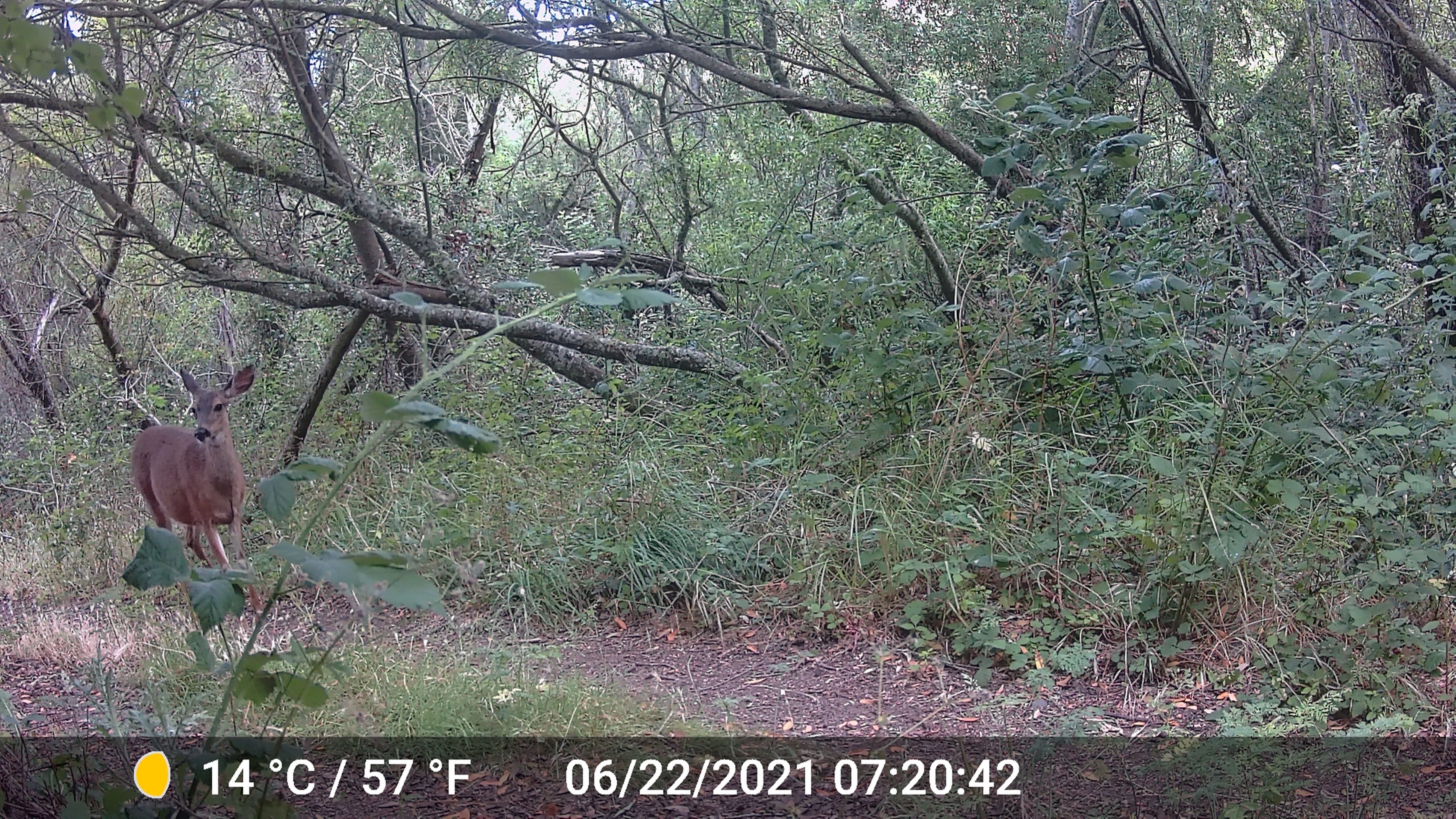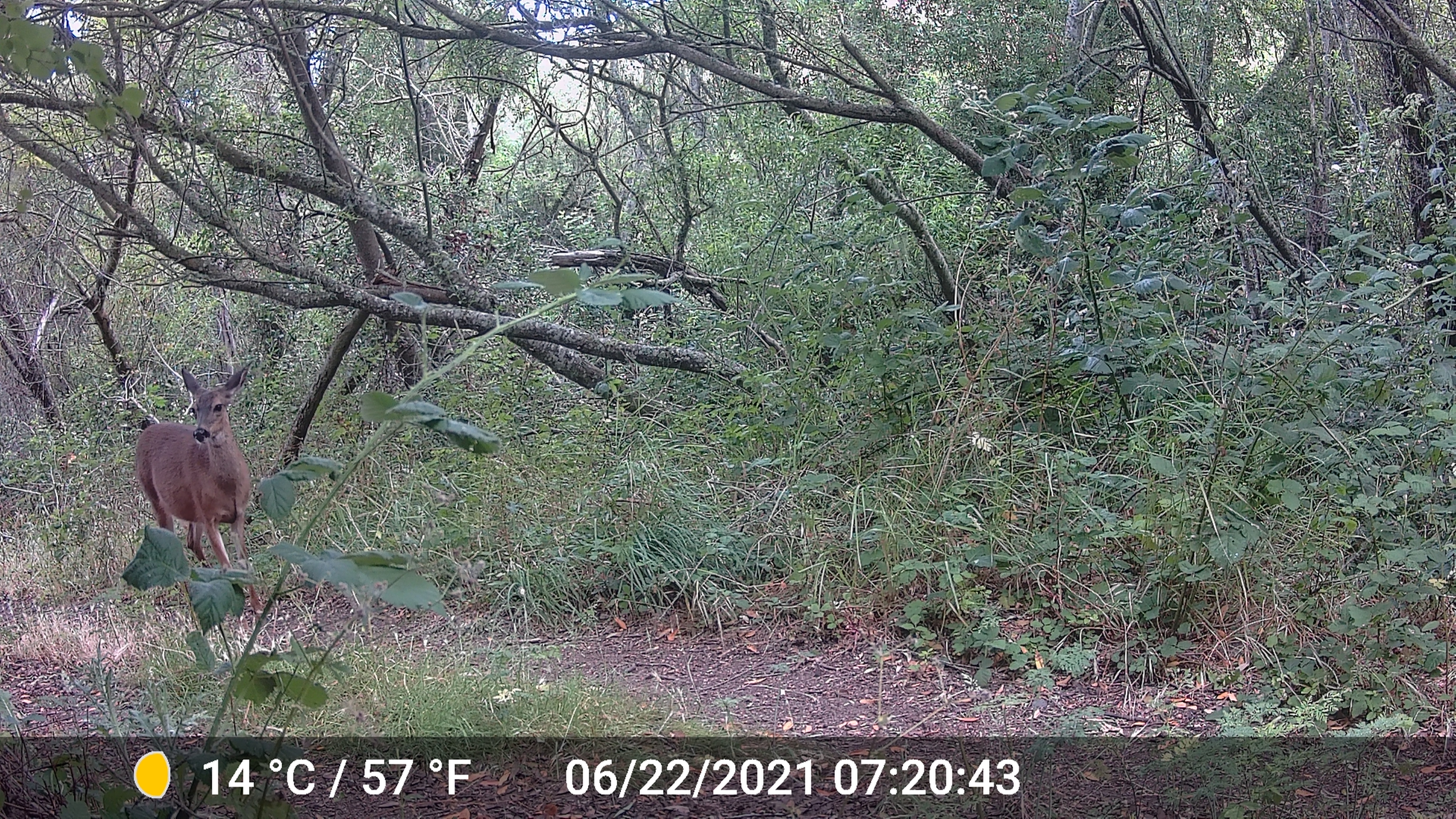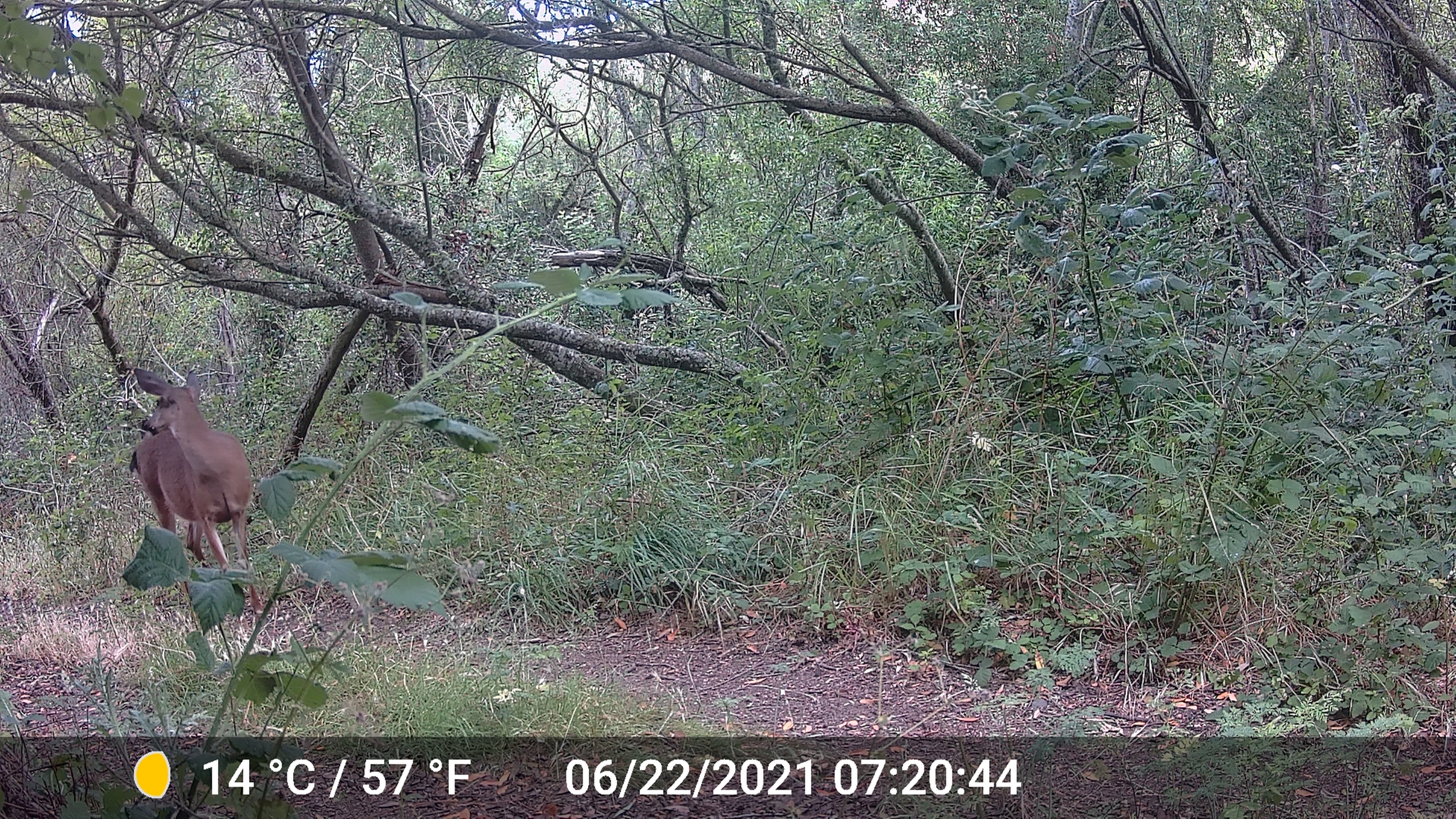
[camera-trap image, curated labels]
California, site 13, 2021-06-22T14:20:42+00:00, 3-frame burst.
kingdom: Animalia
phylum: Chordata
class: Mammalia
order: Artiodactyla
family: Cervidae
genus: Odocoileus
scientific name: Odocoileus hemionus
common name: mule deer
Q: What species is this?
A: Mule deer (Odocoileus hemionus).